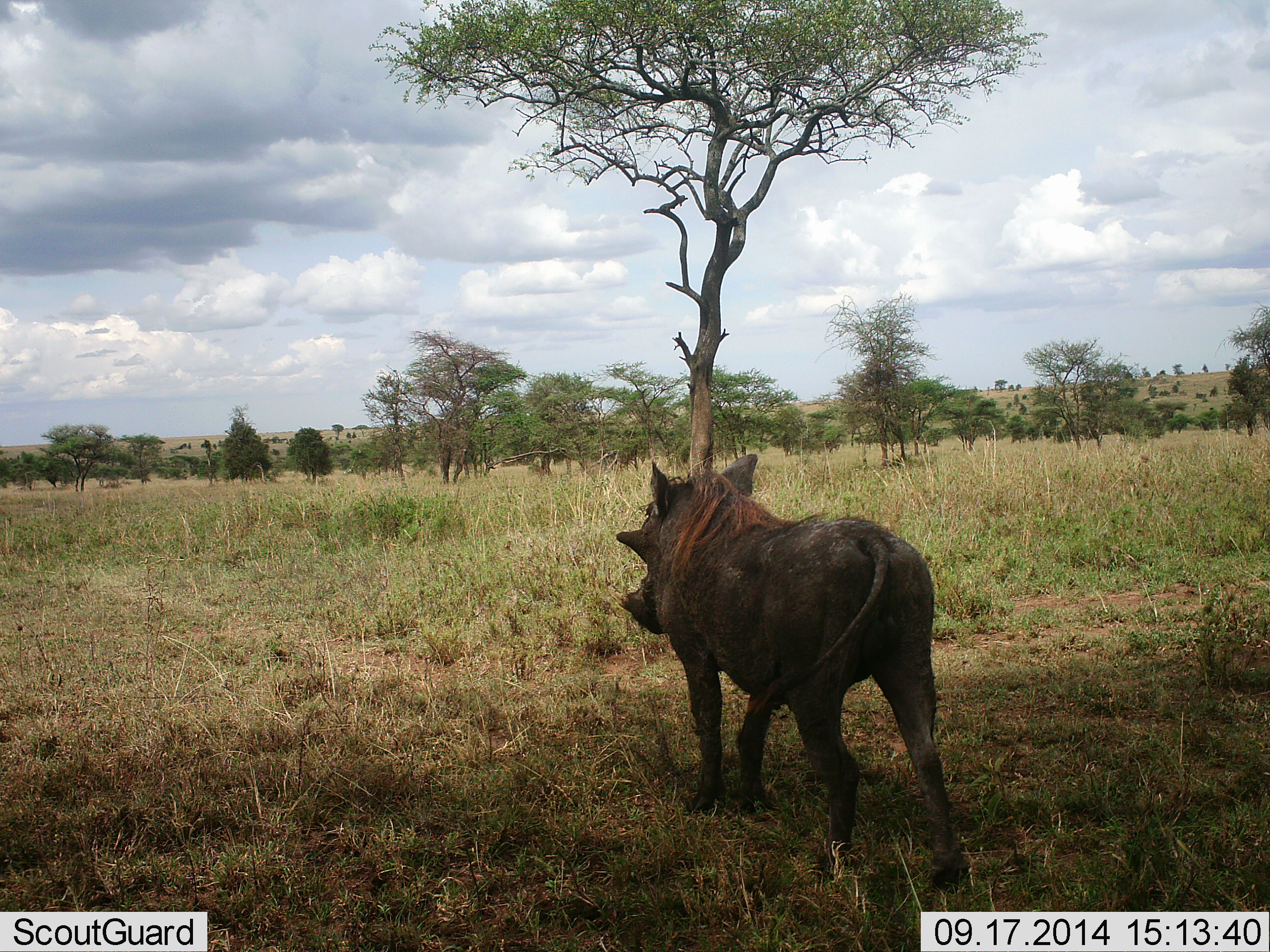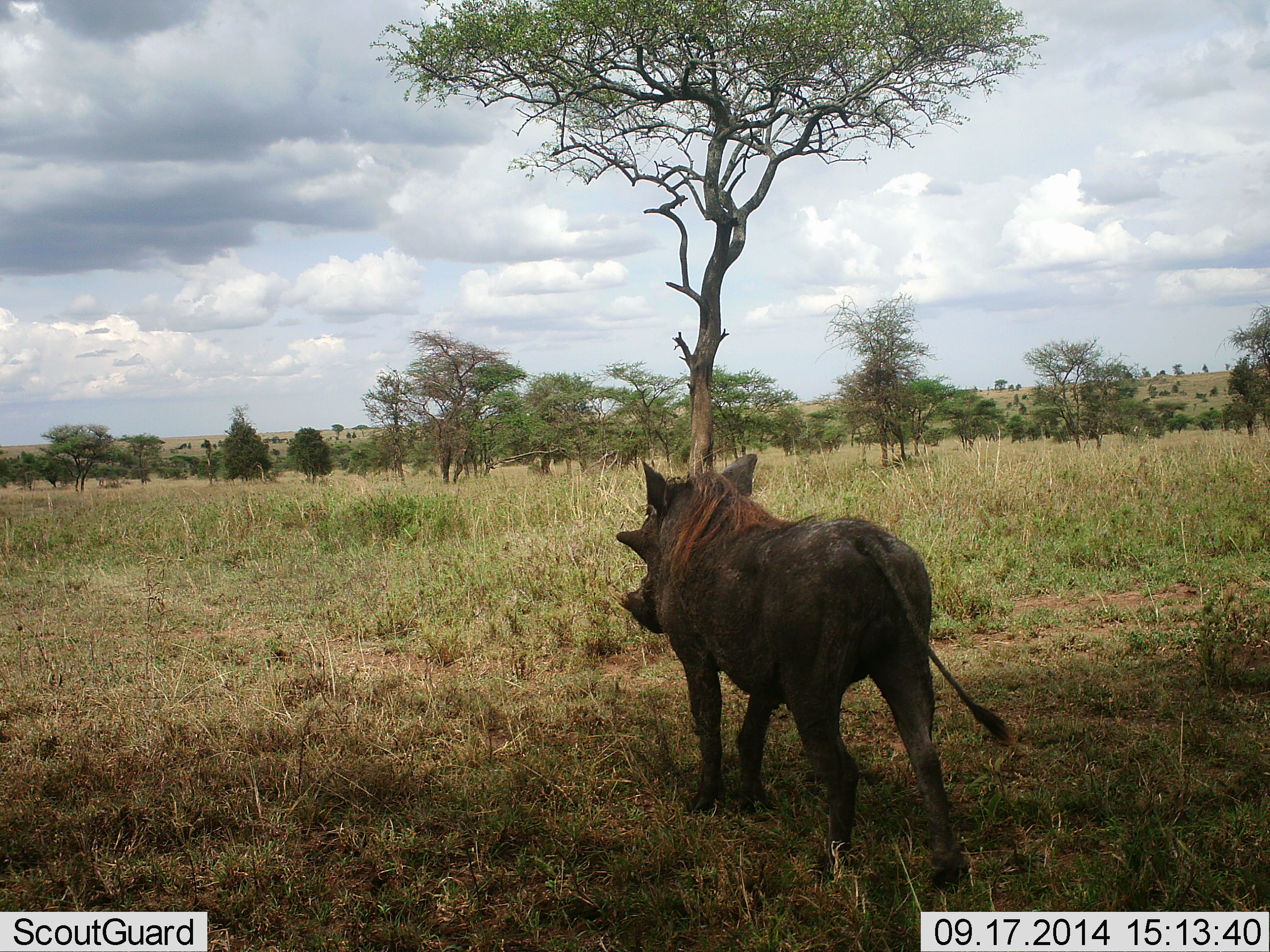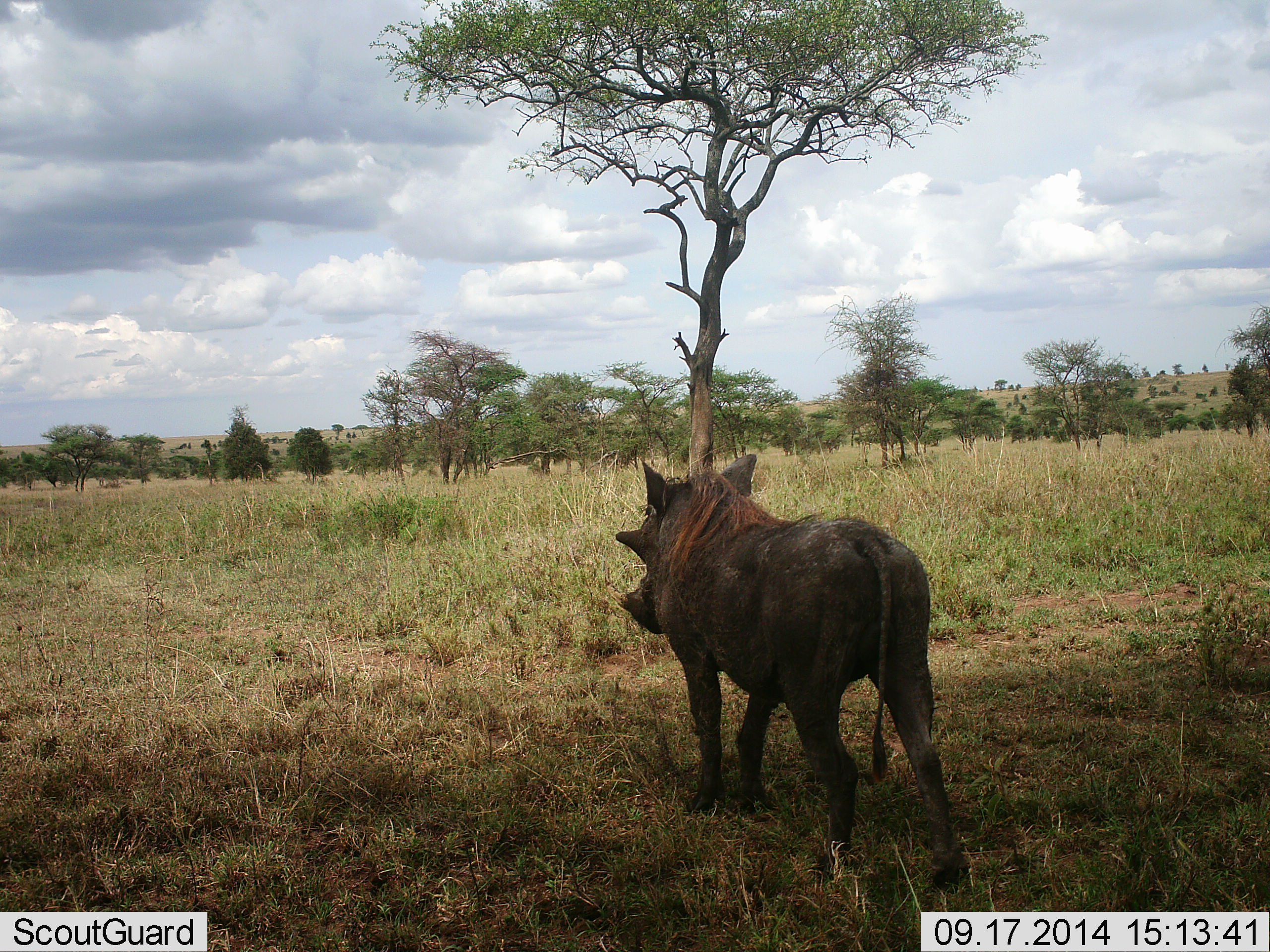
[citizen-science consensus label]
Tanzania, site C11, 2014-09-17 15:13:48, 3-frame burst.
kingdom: Animalia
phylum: Chordata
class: Mammalia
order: Artiodactyla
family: Suidae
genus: Phacochoerus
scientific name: Phacochoerus africanus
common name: warthog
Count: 1.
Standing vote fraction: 91%.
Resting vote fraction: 0%.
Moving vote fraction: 9%.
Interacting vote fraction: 0%.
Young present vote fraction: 0%.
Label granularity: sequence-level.